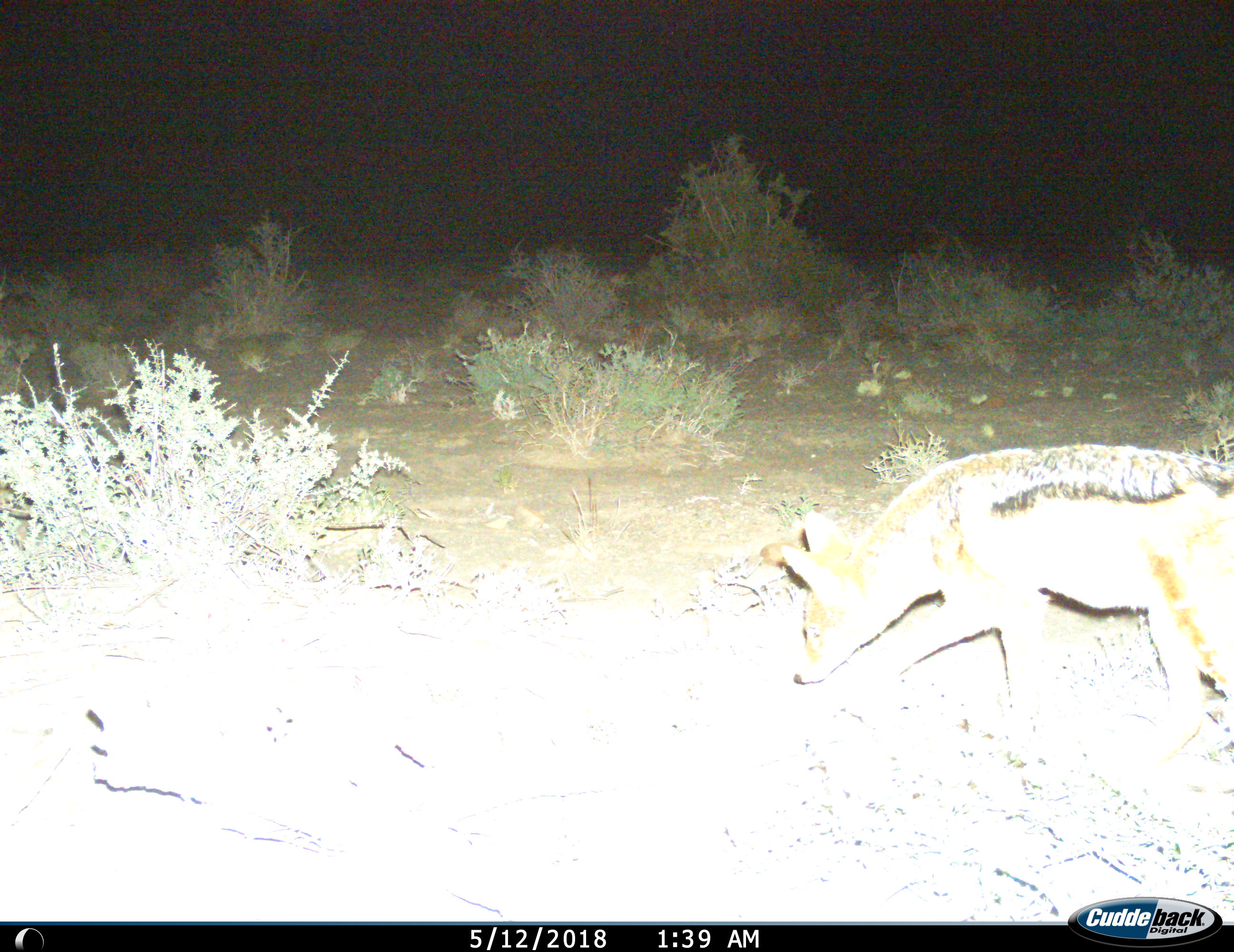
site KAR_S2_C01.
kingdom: Animalia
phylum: Chordata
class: Mammalia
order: Carnivora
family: Canidae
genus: Lupulella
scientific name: Lupulella mesomelas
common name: black-backed jackal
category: jackalblackbacked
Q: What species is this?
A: Jackalblackbacked (black-backed jackal) (Lupulella mesomelas).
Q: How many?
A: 1.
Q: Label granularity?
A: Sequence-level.